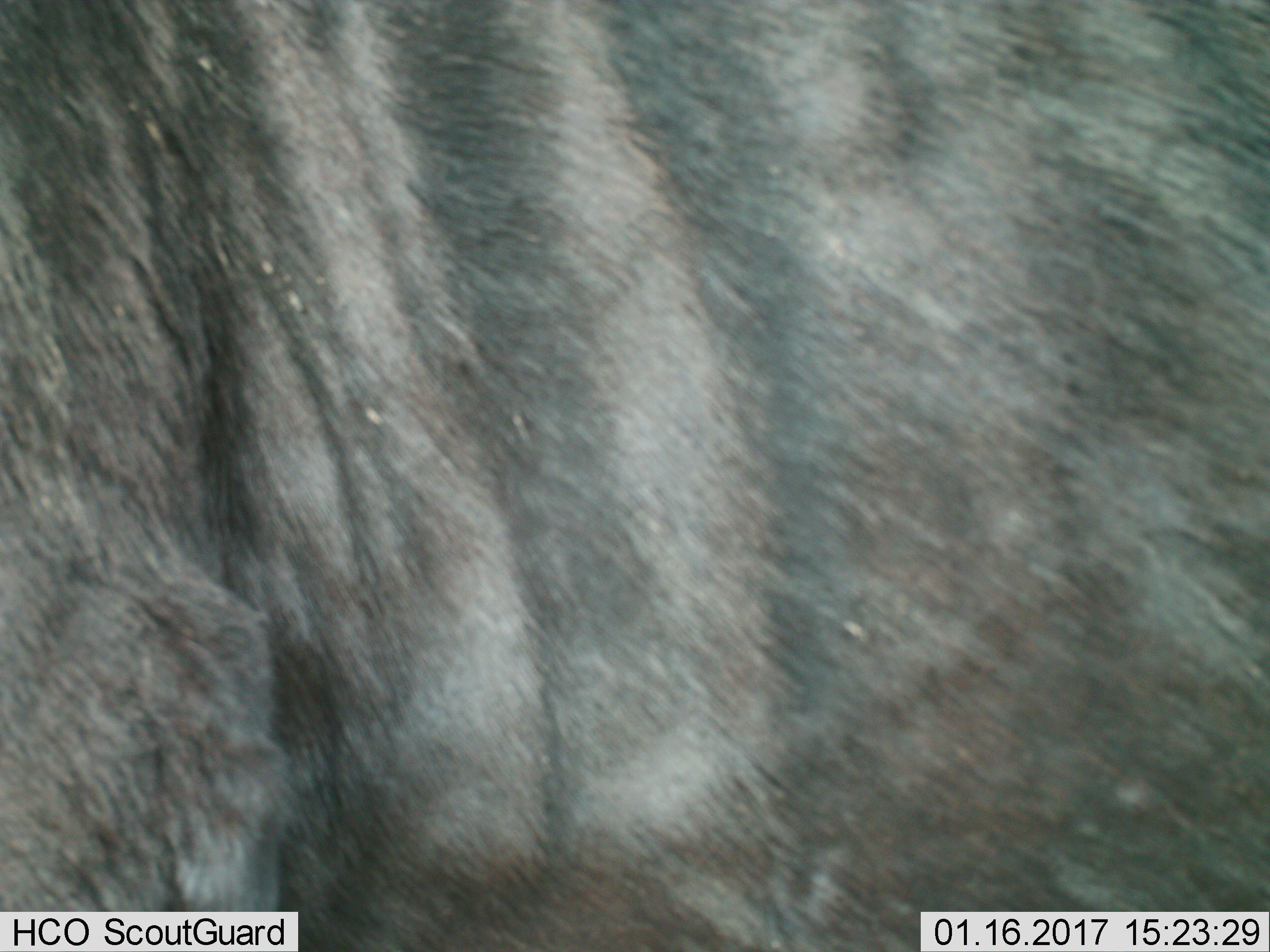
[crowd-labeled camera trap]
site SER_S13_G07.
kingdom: Animalia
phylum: Chordata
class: Mammalia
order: Artiodactyla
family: Bovidae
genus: Connochaetes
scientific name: Connochaetes taurinus taurinus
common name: blue wildebeest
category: wildebeestblue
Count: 1.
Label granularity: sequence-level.